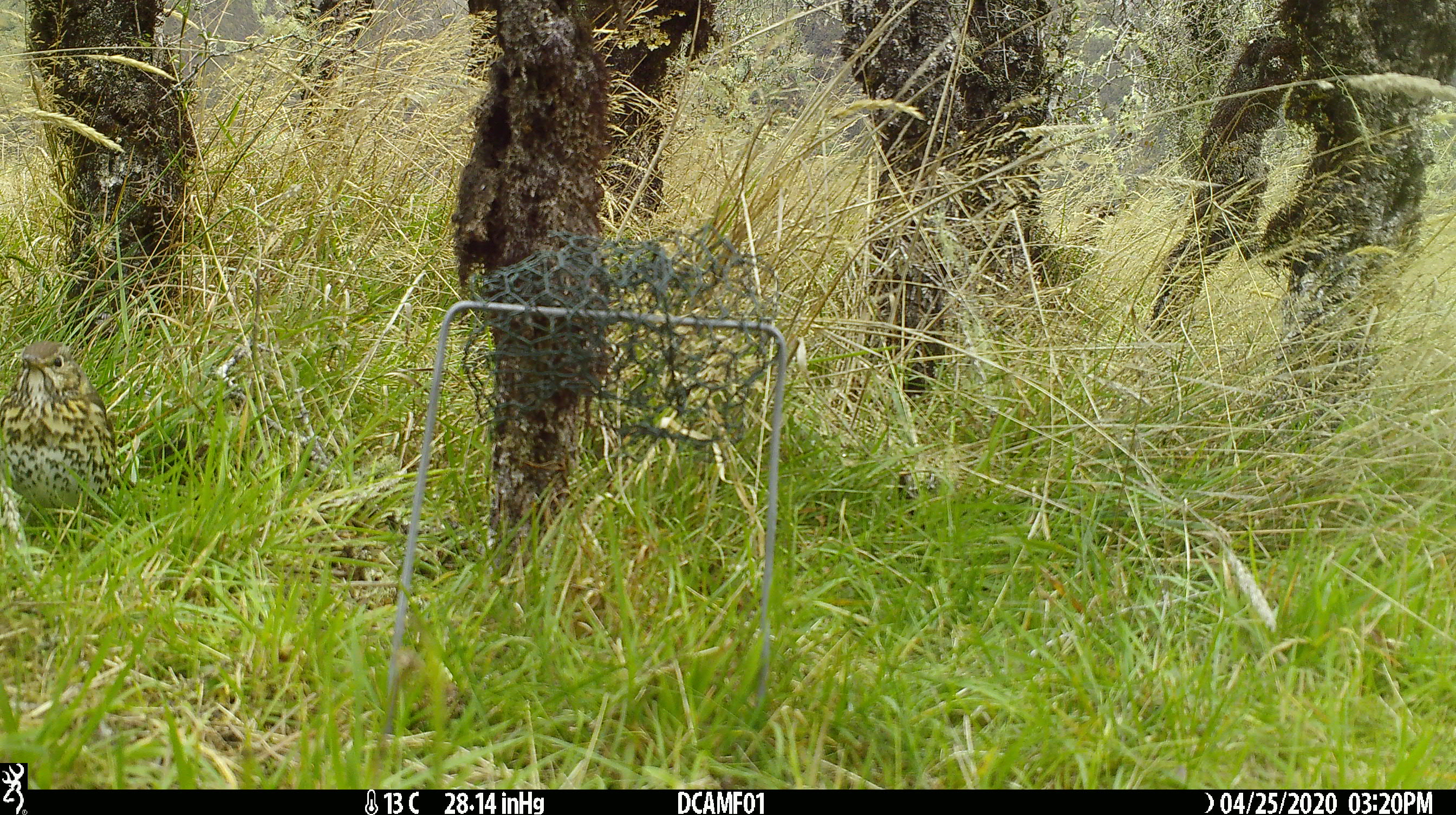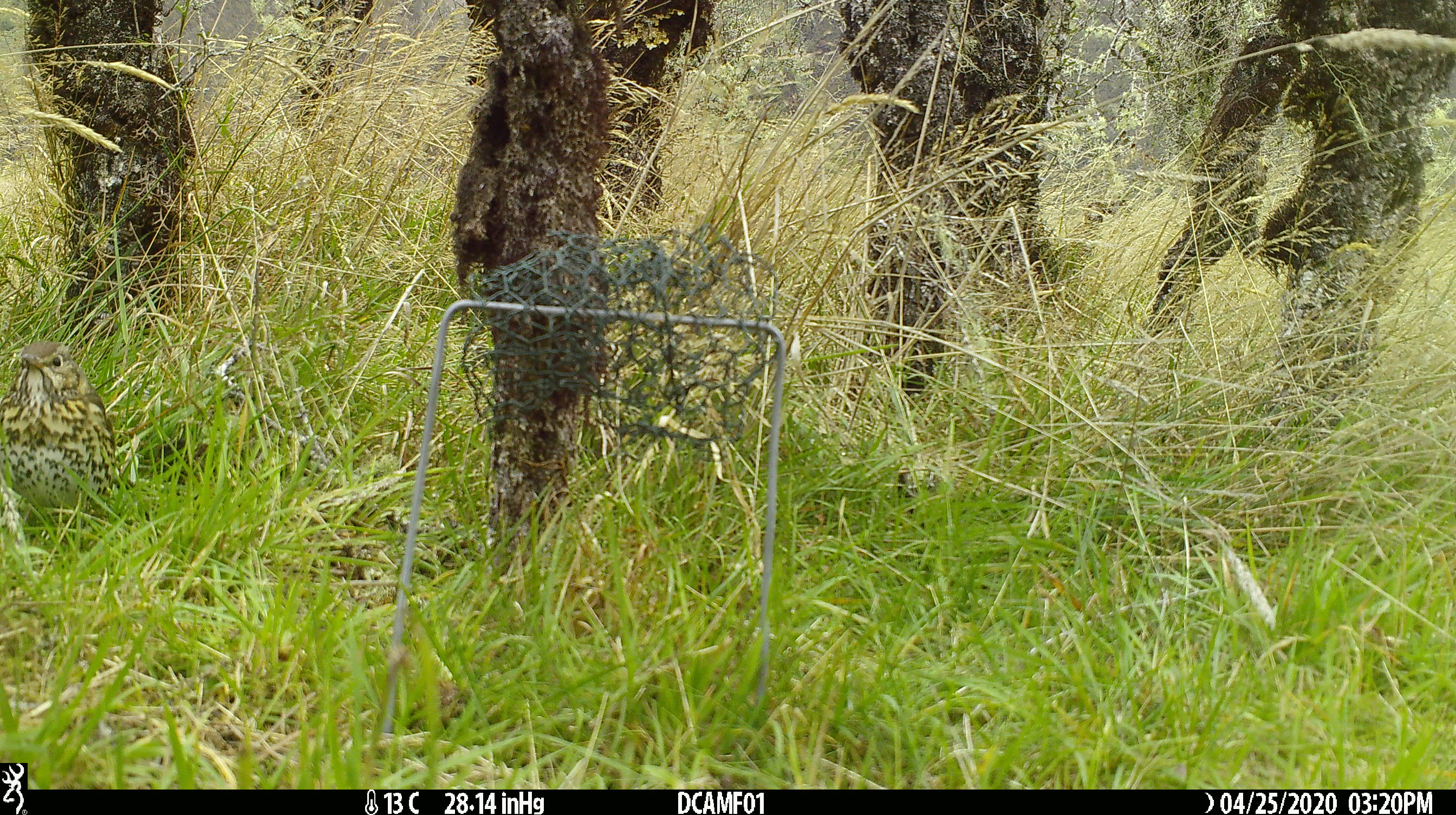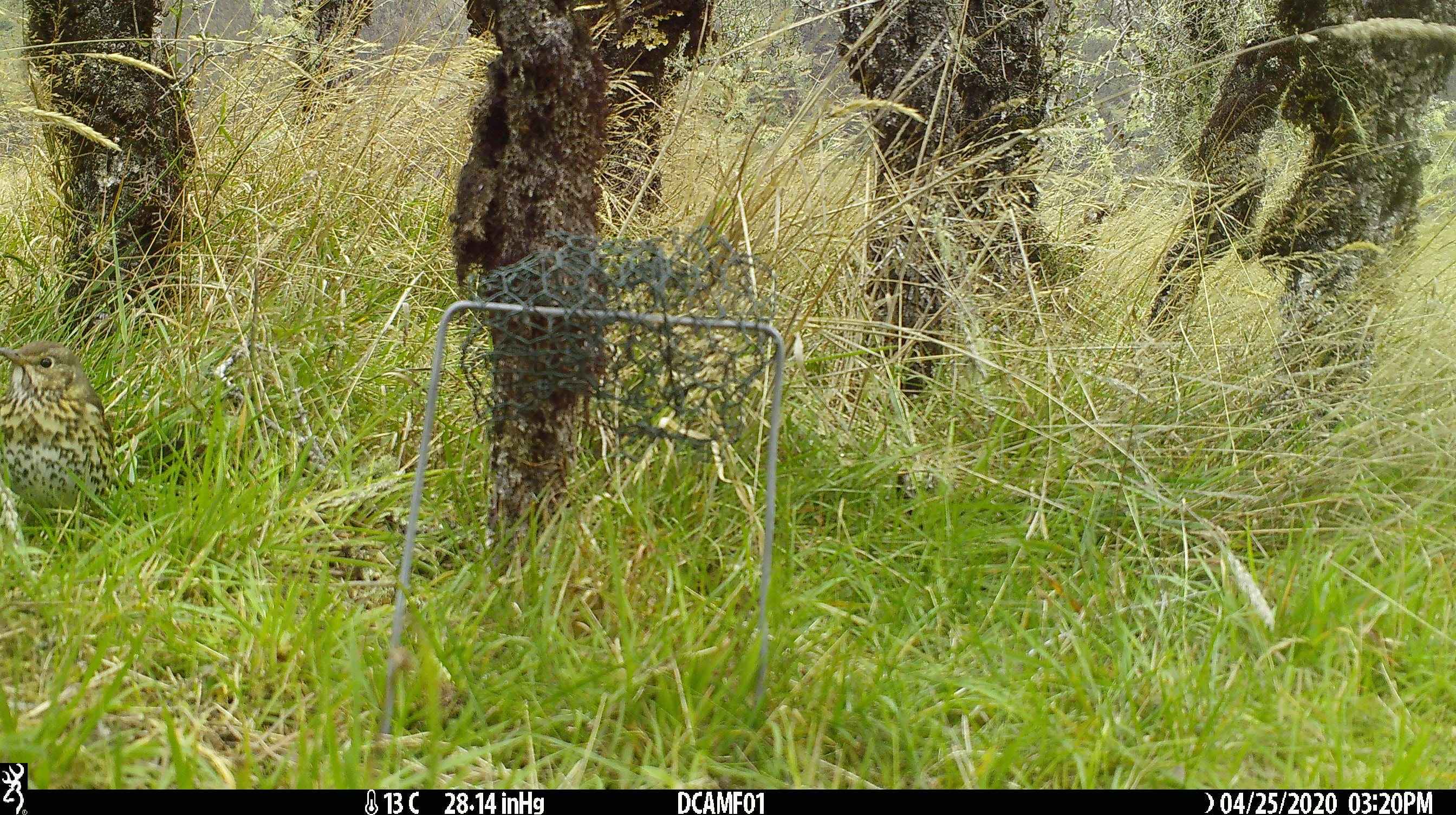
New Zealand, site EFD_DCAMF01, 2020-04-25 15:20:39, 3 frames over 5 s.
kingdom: Animalia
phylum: Chordata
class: Aves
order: Passeriformes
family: Turdidae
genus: Turdus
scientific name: Turdus philomelos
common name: song thrush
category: thrush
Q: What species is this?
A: Thrush (song thrush) (Turdus philomelos).